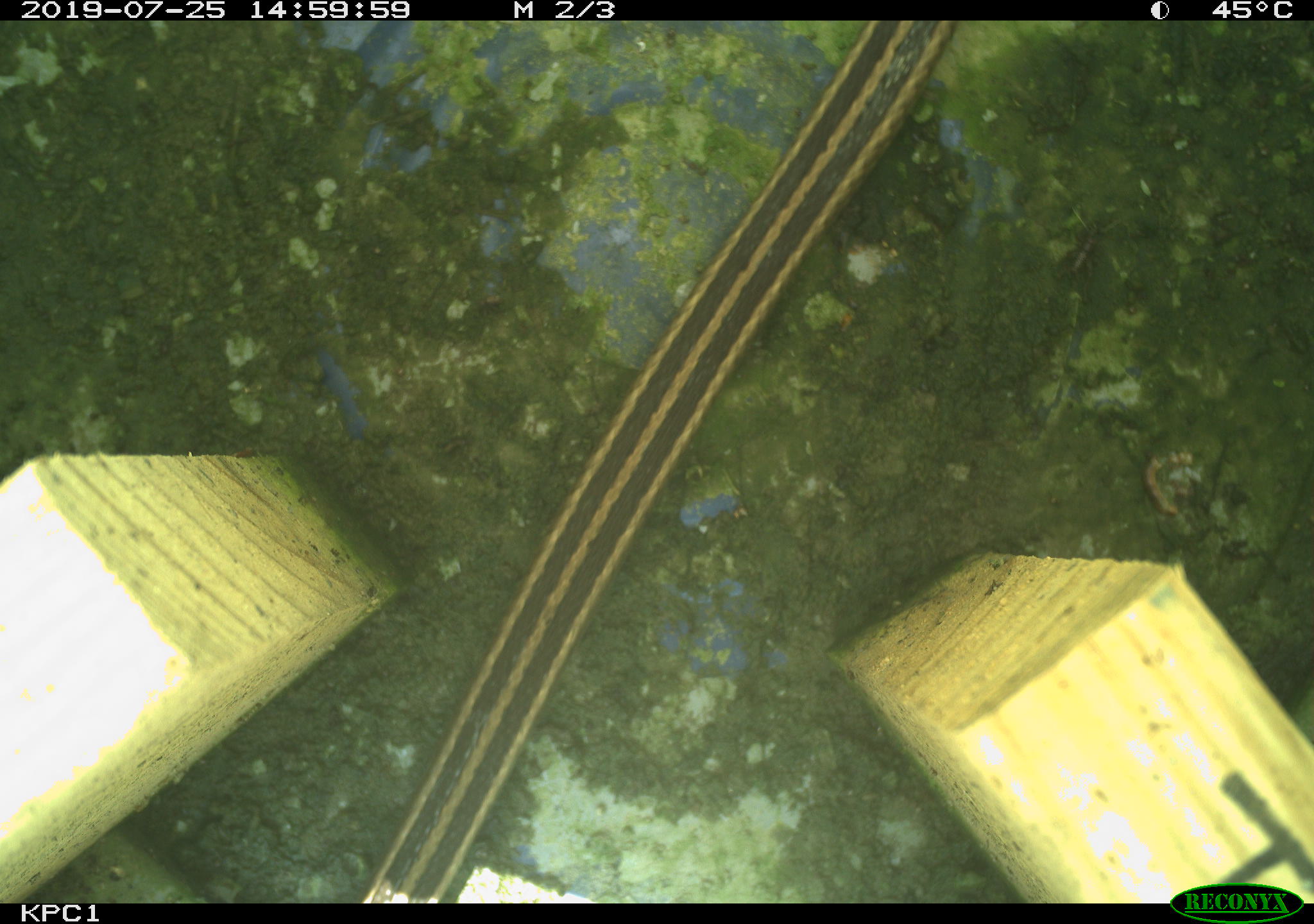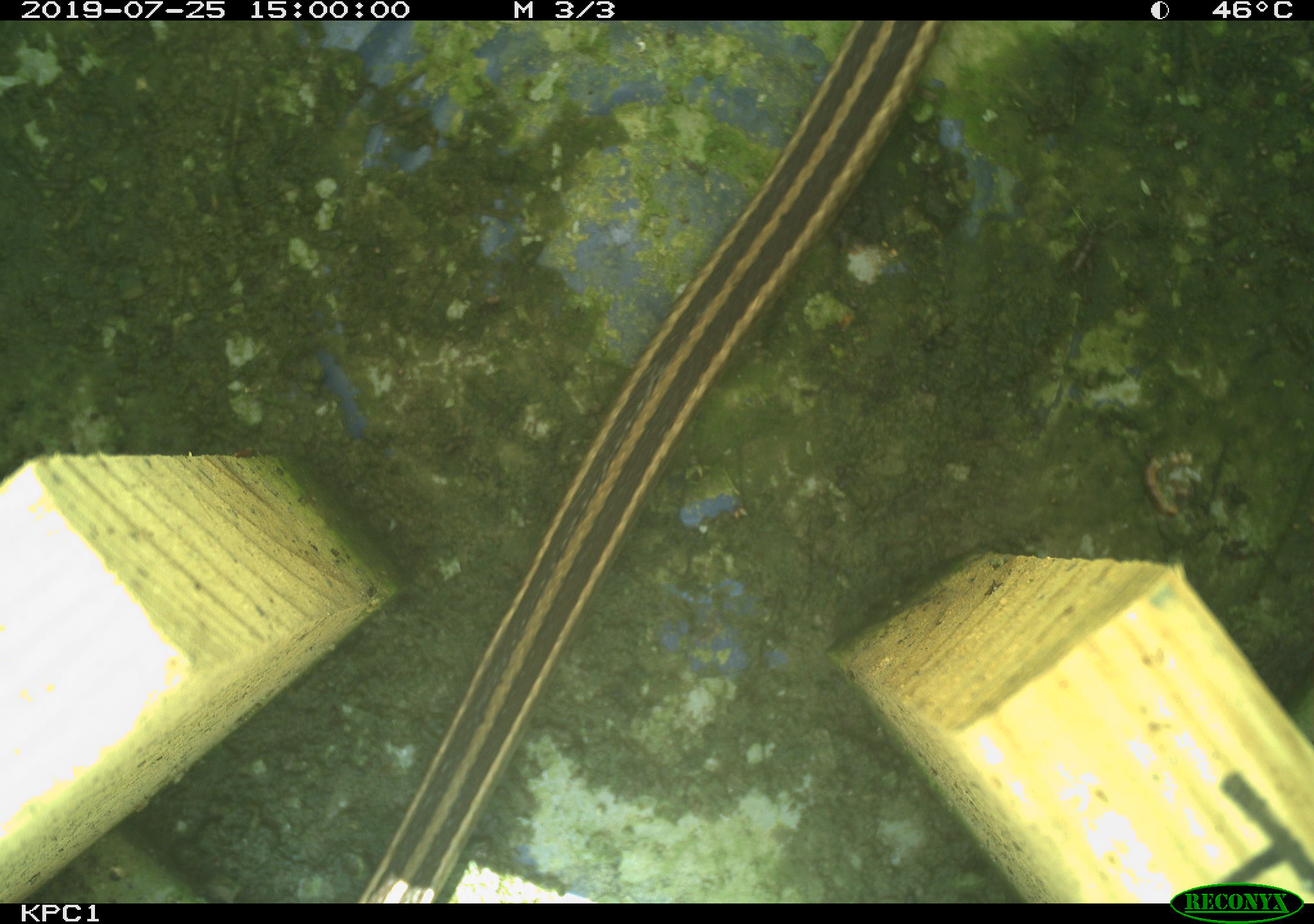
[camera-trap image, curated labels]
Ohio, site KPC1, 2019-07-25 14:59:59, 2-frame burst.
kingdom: Animalia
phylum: Chordata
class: Reptilia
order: Squamata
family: Colubridae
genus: Thamnophis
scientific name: Thamnophis sirtalis sirtalis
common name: eastern gartersnake